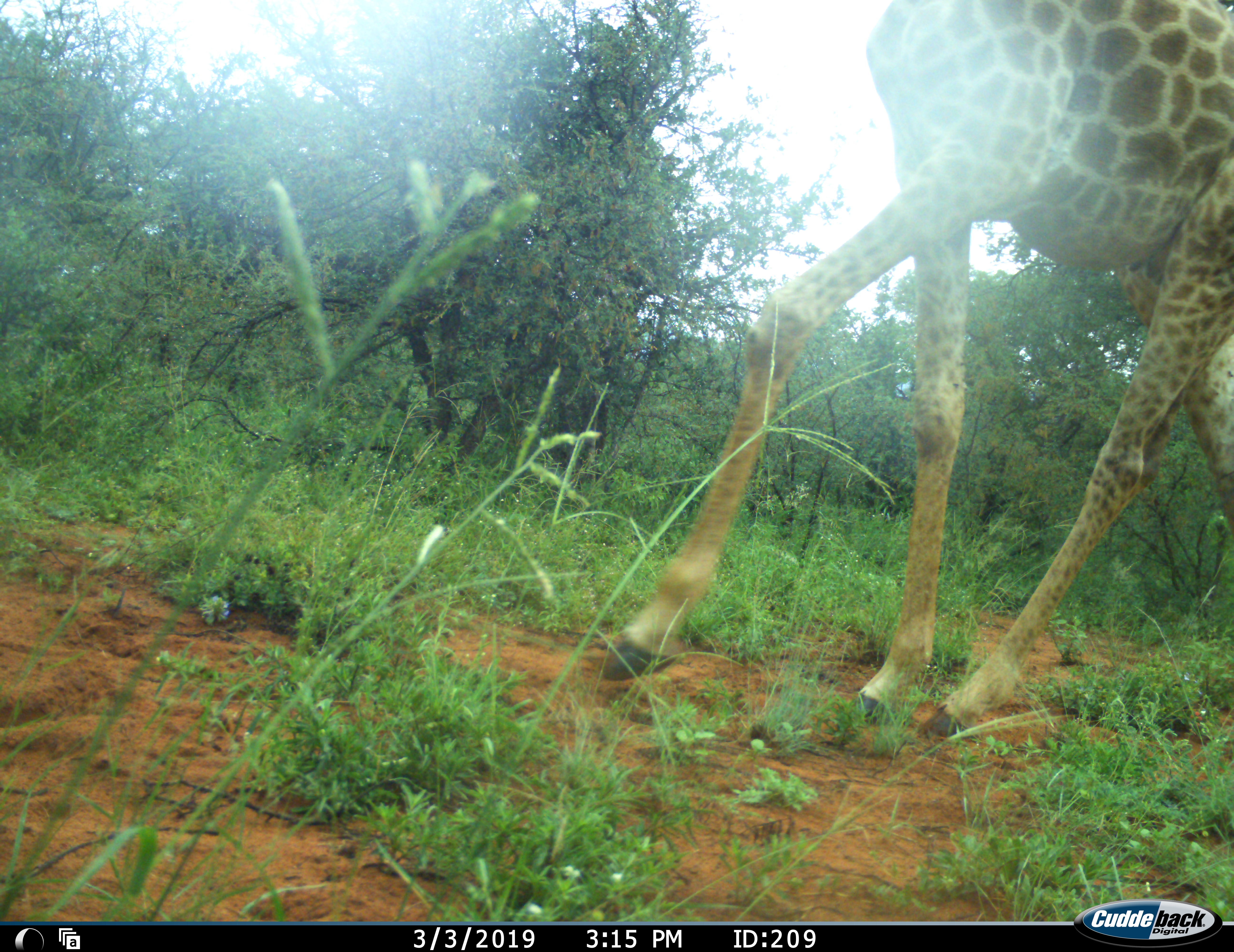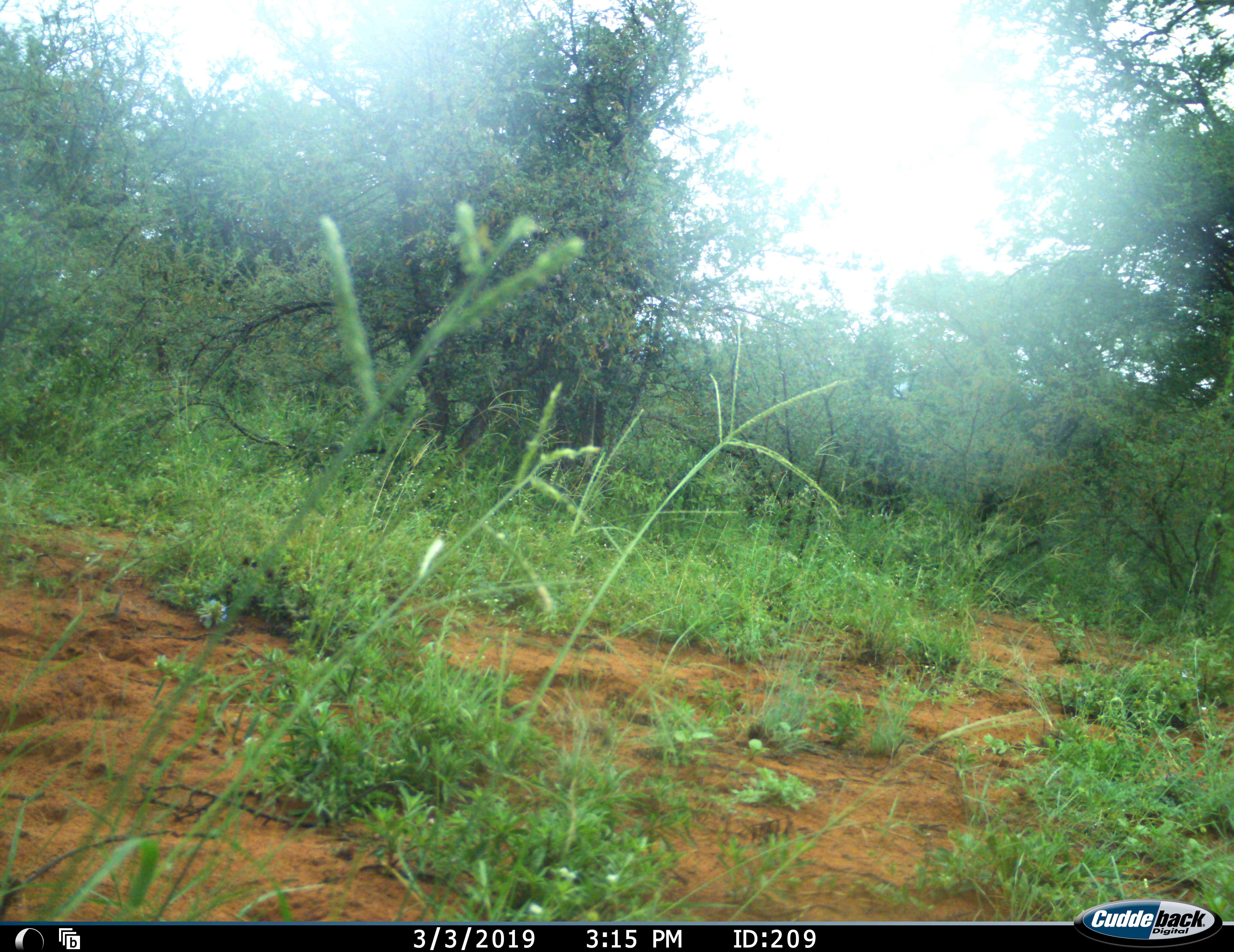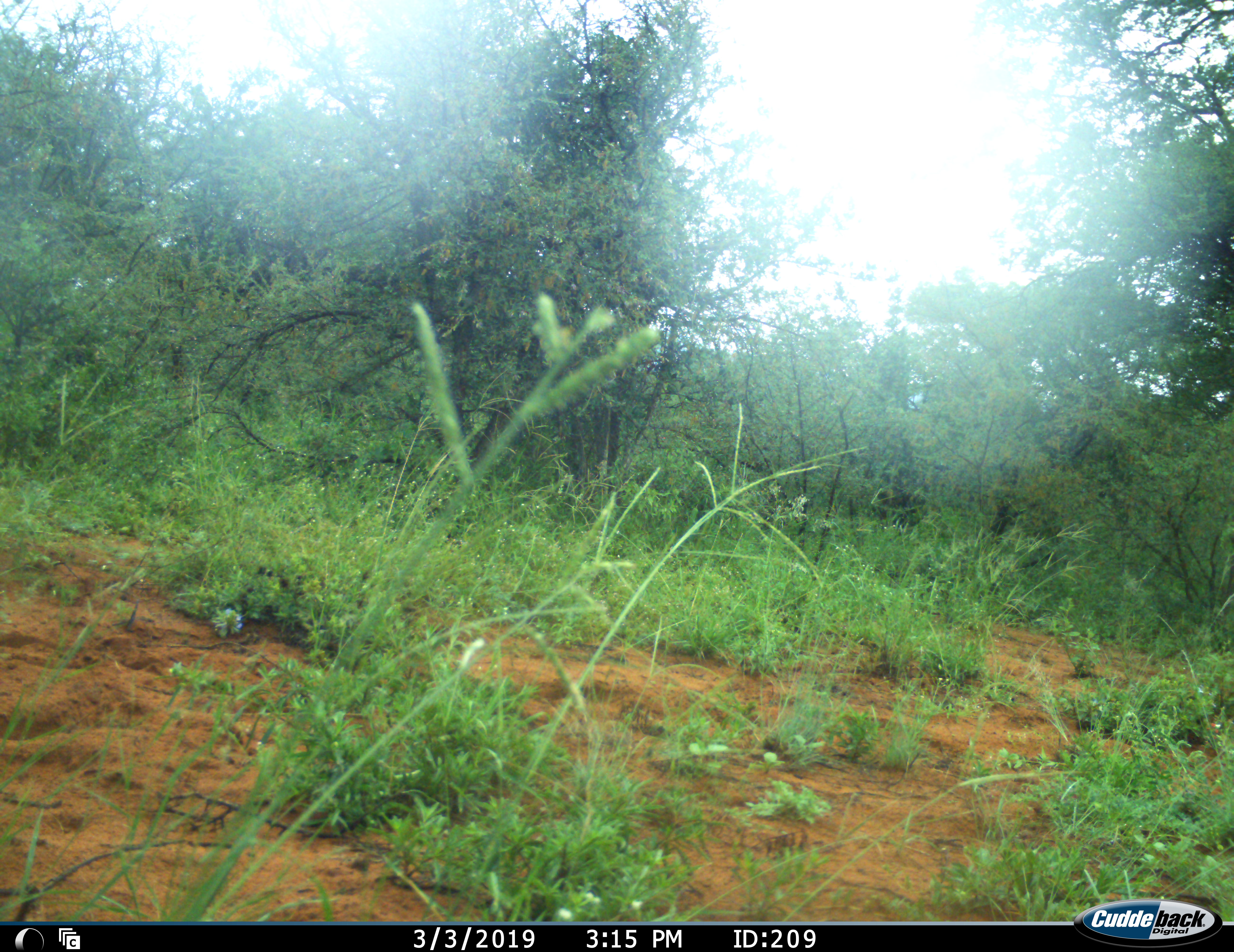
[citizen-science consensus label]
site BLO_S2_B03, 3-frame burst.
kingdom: Animalia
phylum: Chordata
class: Mammalia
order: Artiodactyla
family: Giraffidae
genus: Giraffa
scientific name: Giraffa camelopardalis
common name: giraffe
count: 1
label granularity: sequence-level